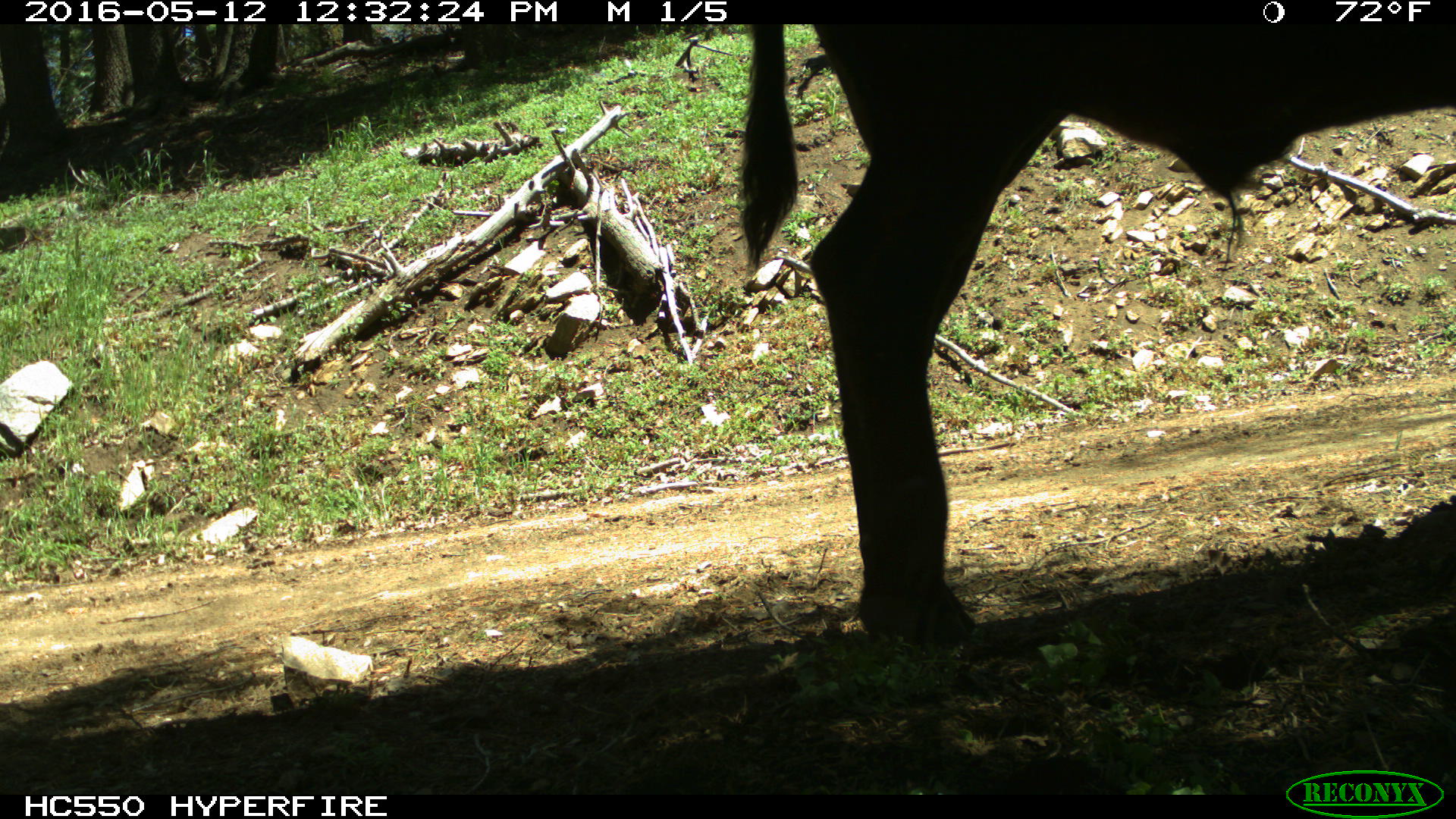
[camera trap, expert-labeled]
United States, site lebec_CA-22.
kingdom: Animalia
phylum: Chordata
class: Mammalia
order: Artiodactyla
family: Bovidae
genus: Bos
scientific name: Bos taurus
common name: domestic cow